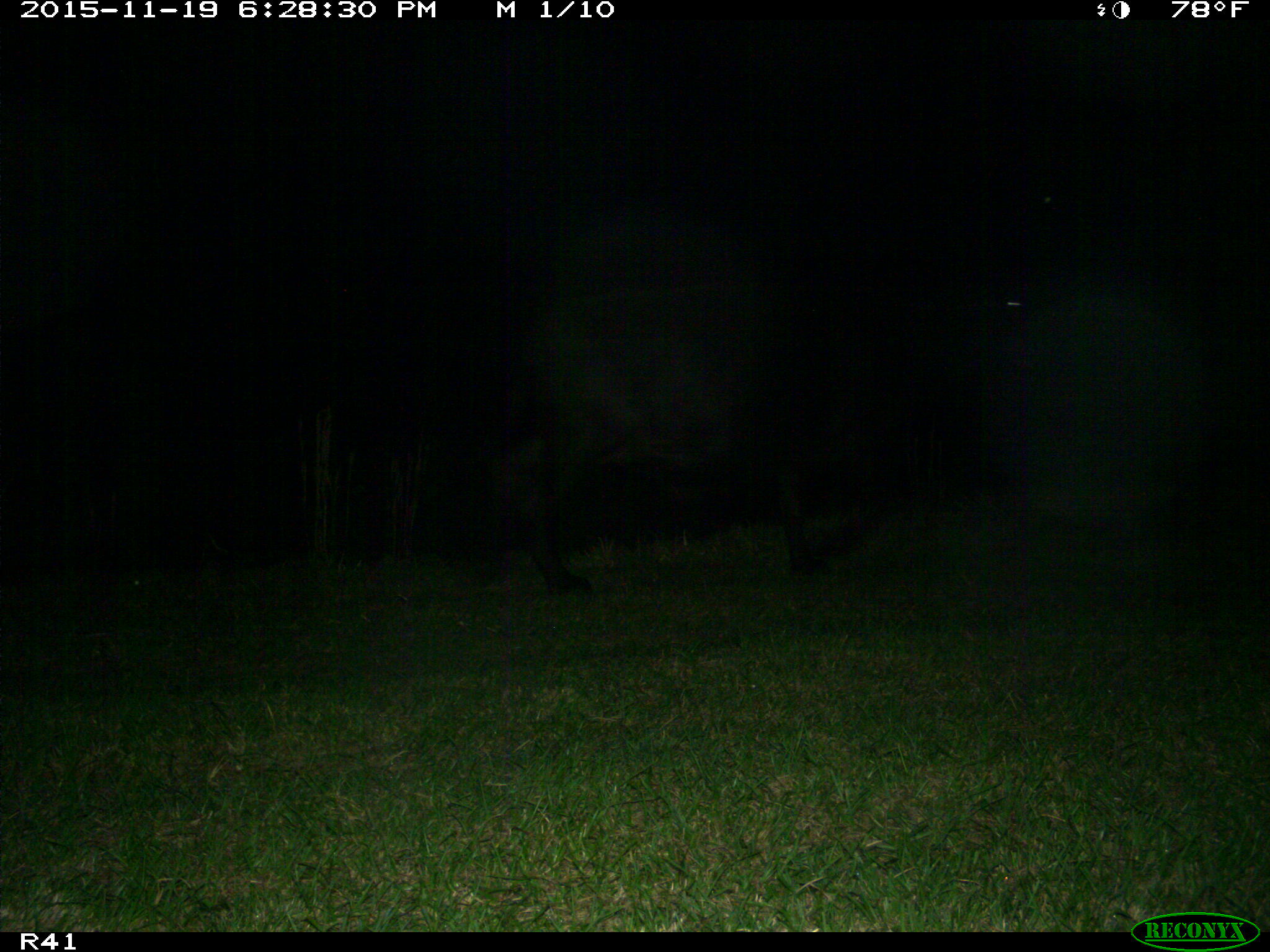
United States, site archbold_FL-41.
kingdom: Animalia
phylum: Chordata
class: Mammalia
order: Artiodactyla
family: Bovidae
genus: Bos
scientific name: Bos taurus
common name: domestic cow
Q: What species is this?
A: Bos taurus (domestic cow).